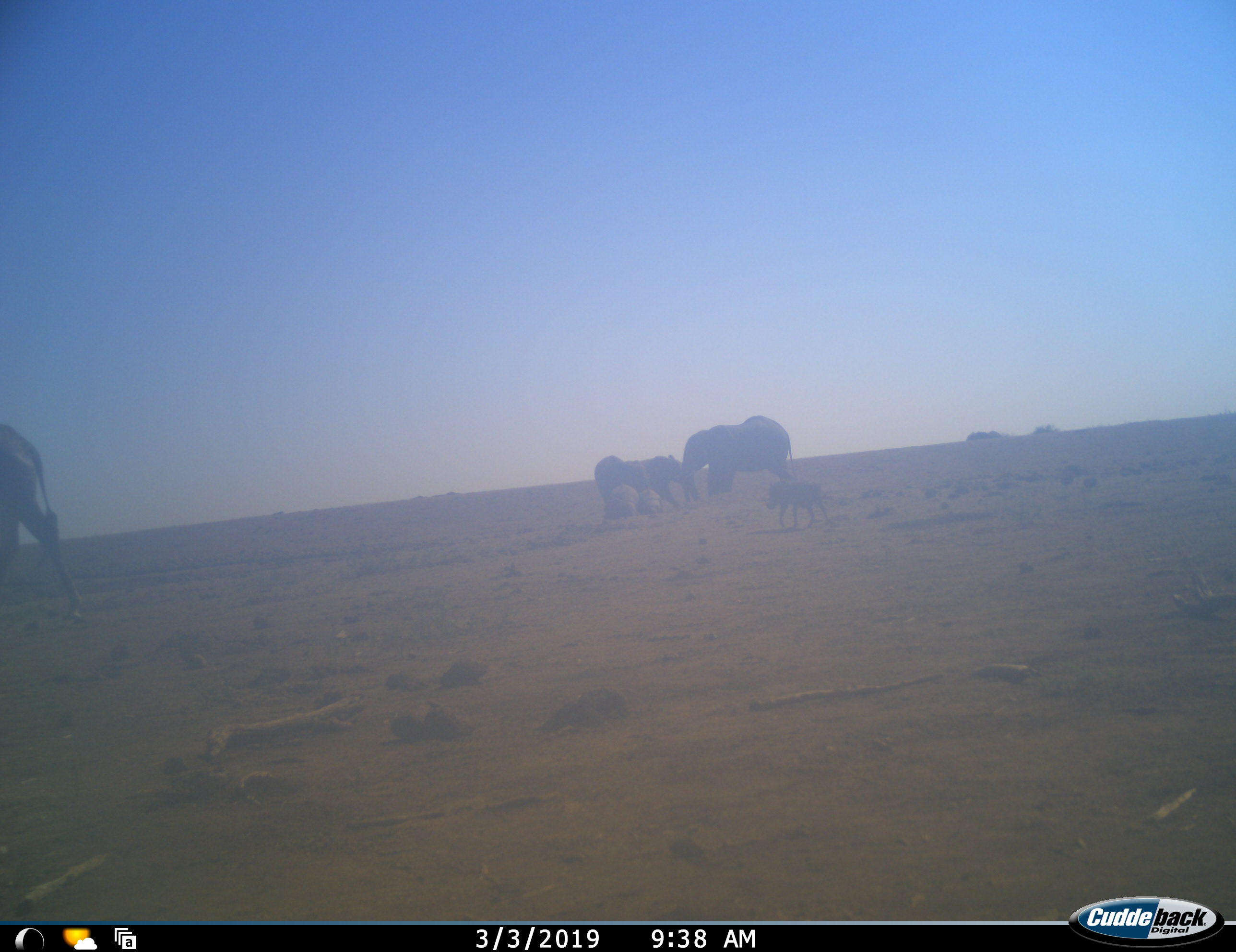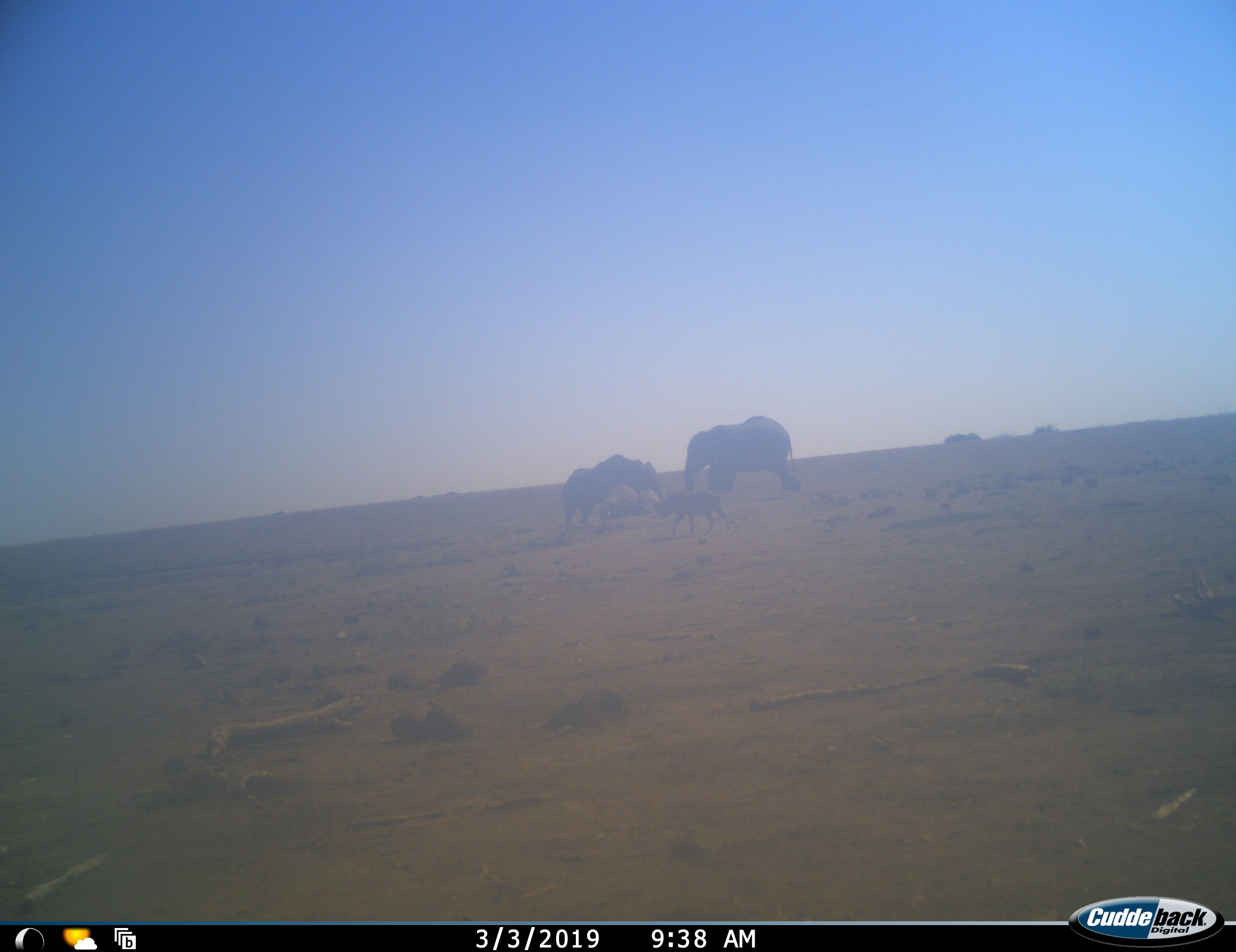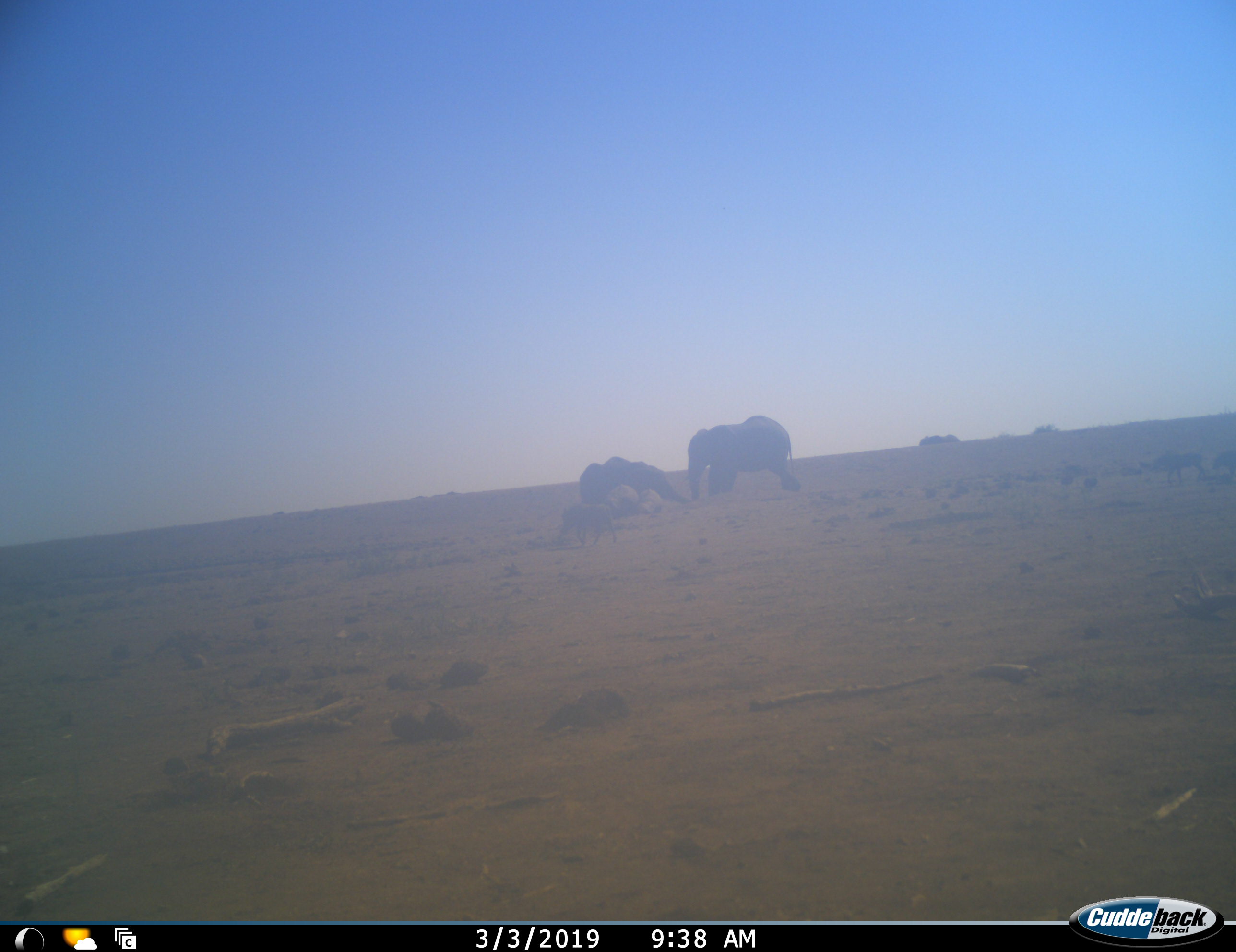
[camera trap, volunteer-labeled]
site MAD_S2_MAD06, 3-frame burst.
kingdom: Animalia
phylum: Chordata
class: Mammalia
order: Proboscidea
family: Elephantidae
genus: Loxodonta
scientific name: Loxodonta africana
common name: african bush elephant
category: elephant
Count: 4.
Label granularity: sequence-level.